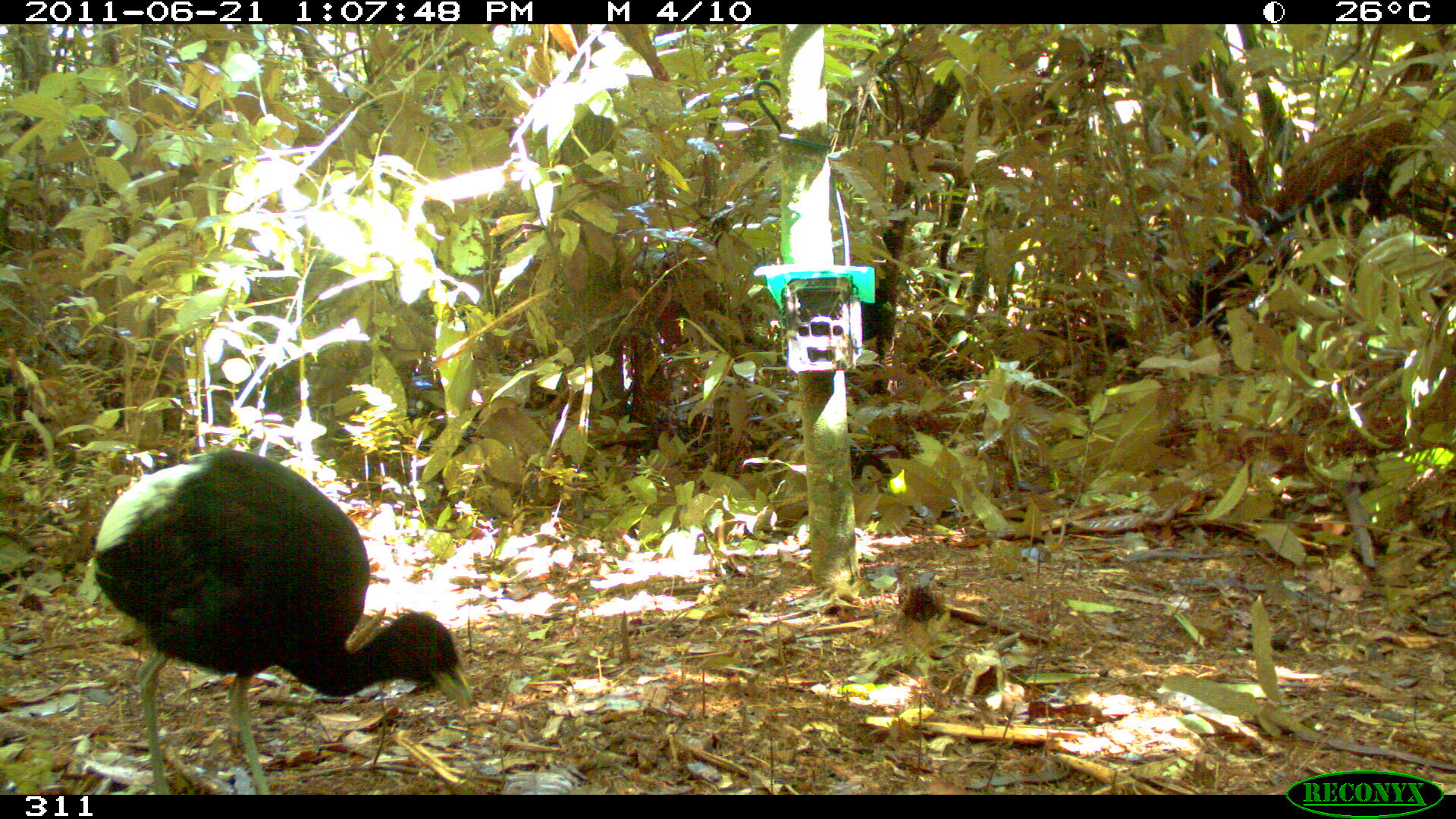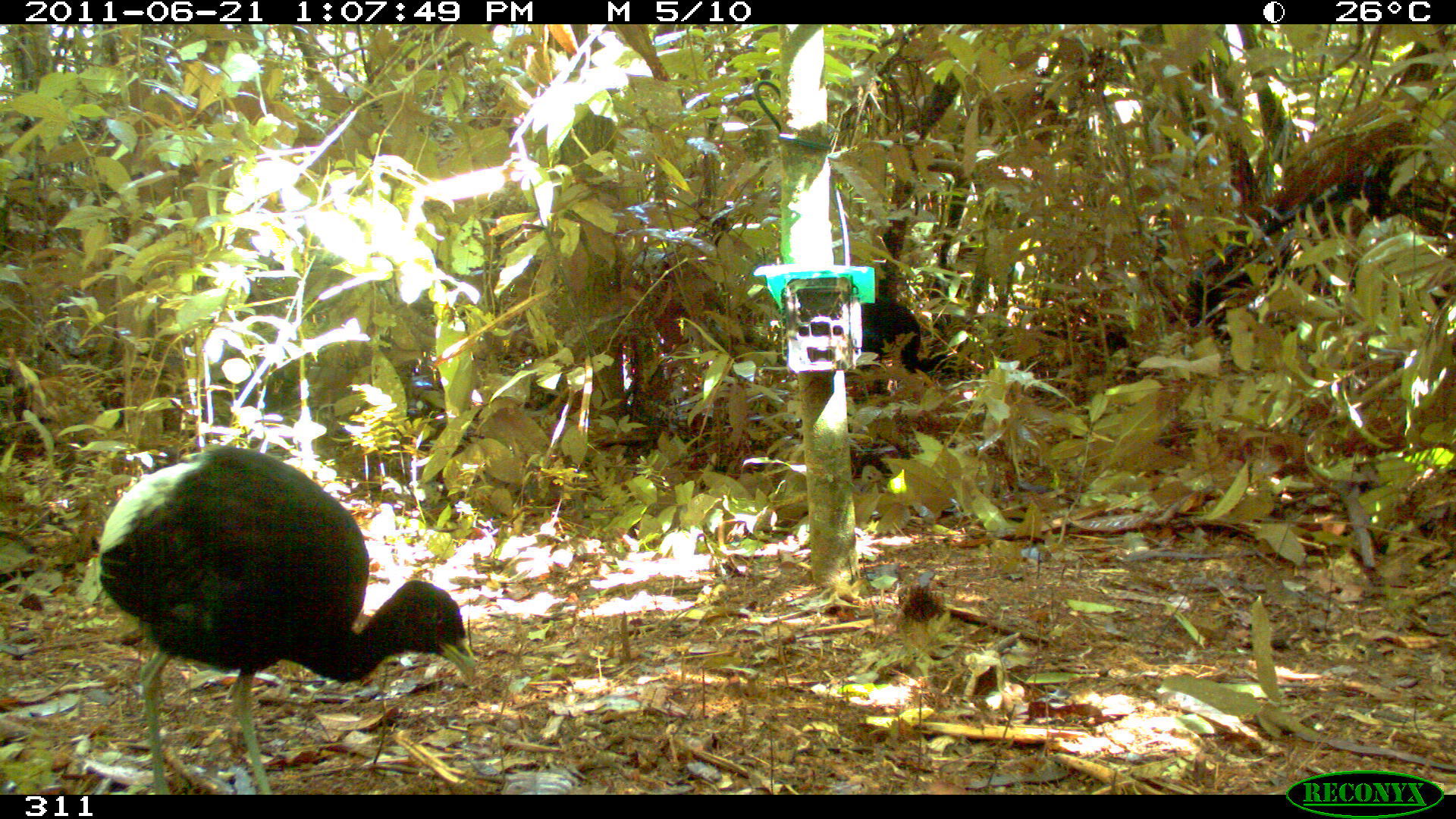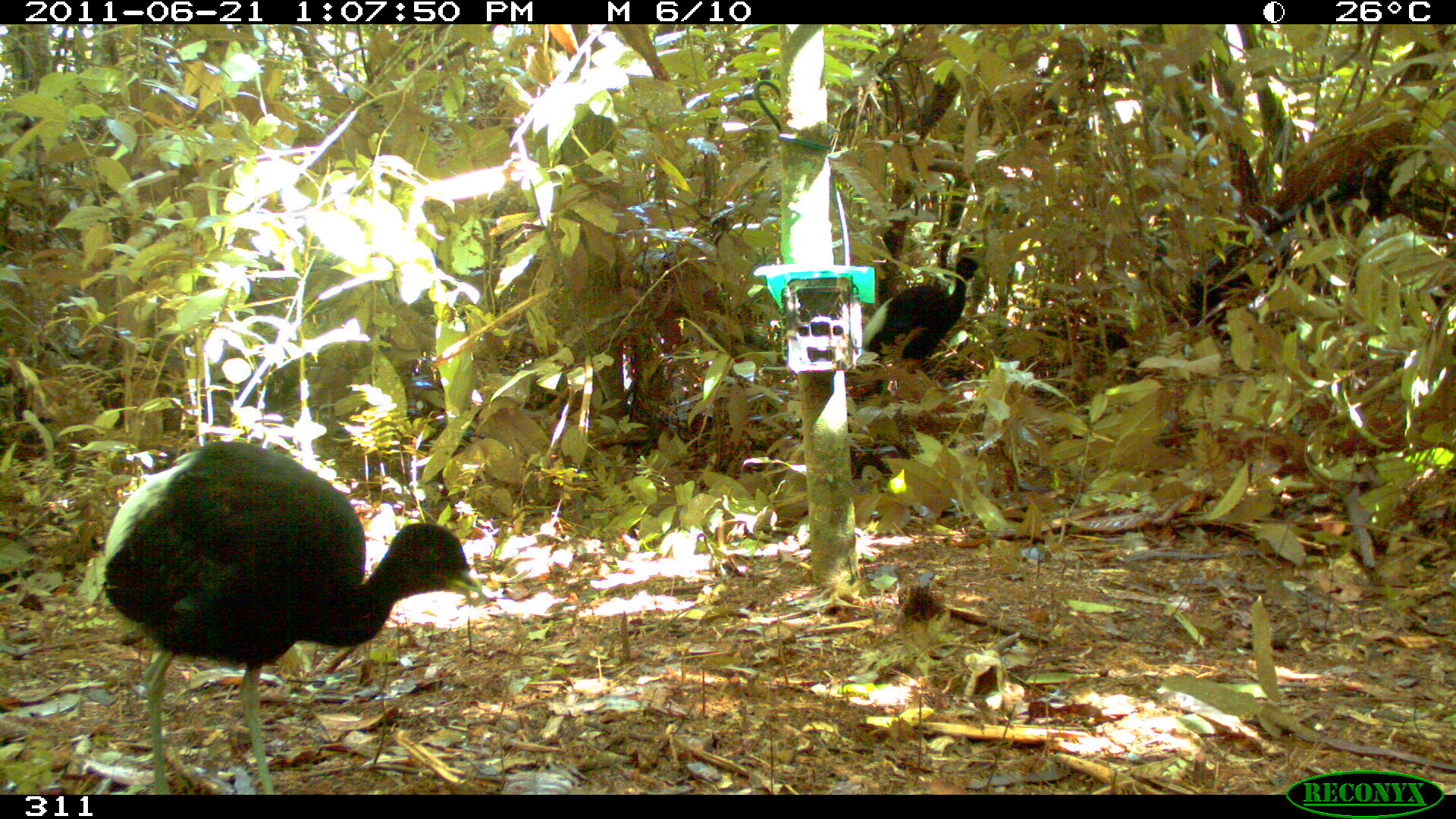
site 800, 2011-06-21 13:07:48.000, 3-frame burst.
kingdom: Animalia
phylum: Chordata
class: Aves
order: Gruiformes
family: Psophiidae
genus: Psophia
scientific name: Psophia leucoptera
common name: pale-winged trumpeter